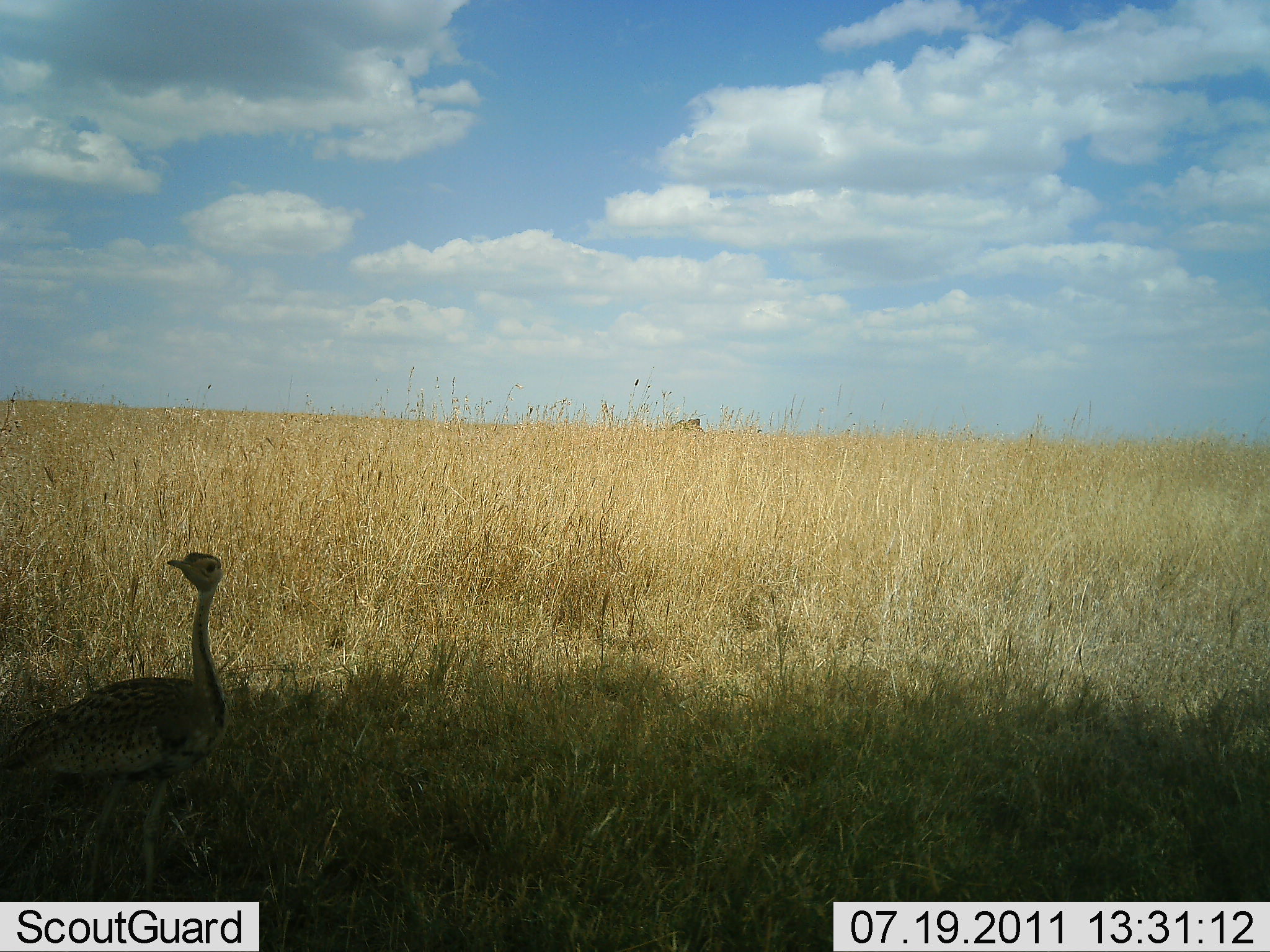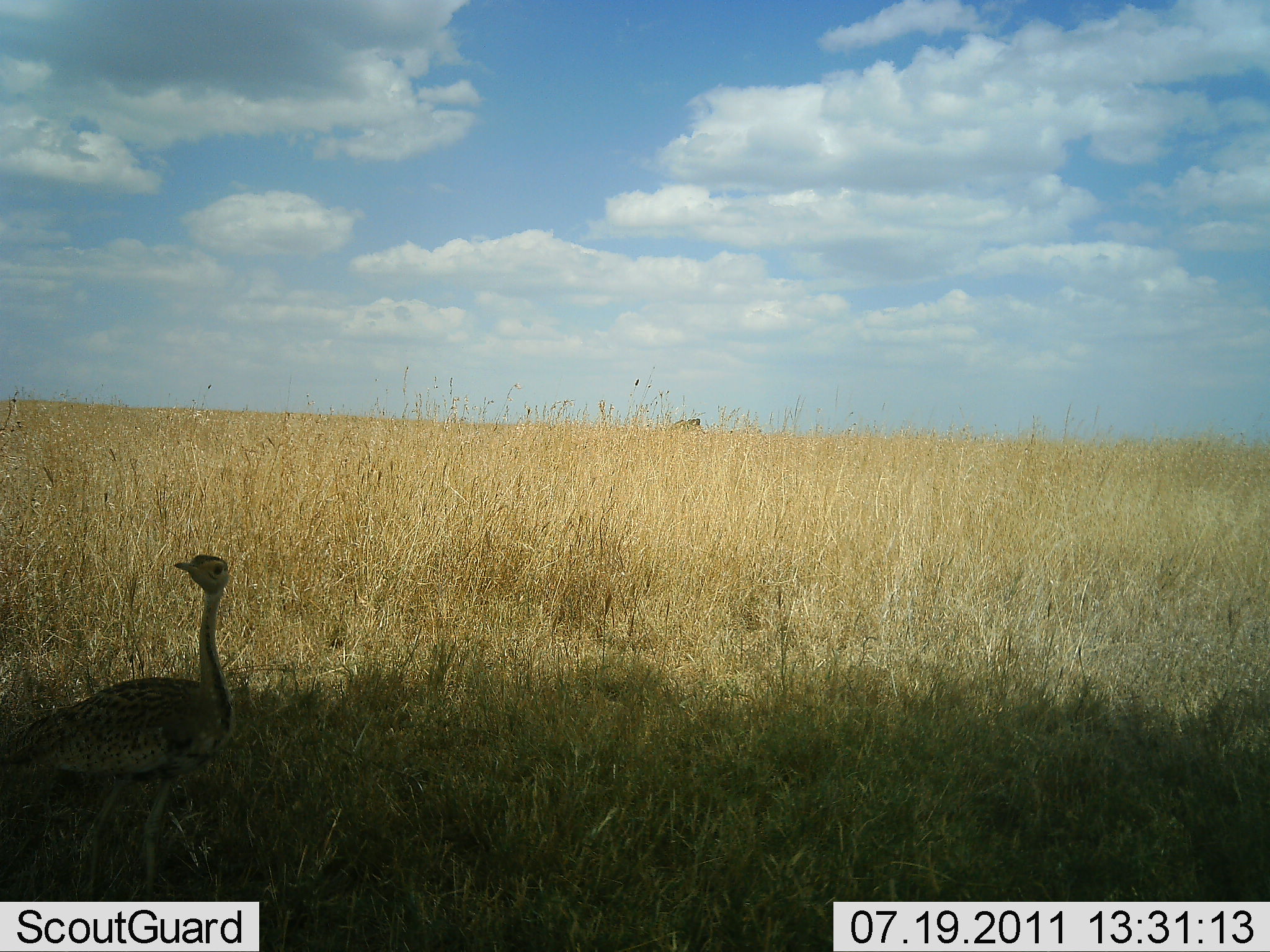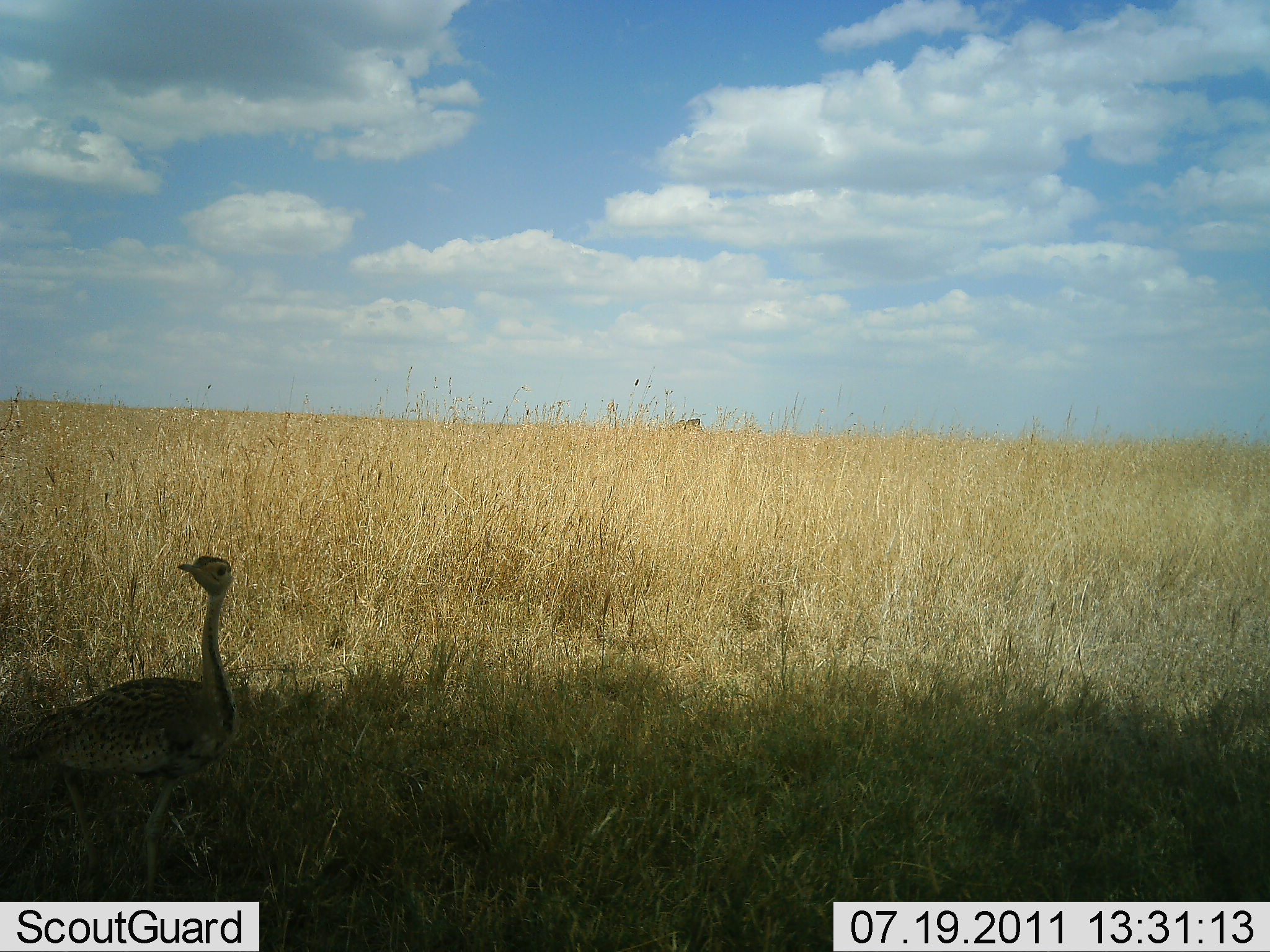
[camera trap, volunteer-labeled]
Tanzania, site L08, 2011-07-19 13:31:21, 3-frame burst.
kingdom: Animalia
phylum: Chordata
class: Aves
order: Struthioniformes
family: Struthionidae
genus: Struthio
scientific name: Struthio camelus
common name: ostrich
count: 1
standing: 100%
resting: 0%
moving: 0%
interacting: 0%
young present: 67%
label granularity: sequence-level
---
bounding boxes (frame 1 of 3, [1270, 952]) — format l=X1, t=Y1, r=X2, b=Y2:
animal: l=0, t=552, r=224, b=901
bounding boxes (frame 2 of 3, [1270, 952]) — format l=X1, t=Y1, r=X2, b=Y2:
animal: l=3, t=554, r=234, b=900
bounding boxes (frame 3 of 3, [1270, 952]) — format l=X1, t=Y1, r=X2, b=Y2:
animal: l=0, t=554, r=234, b=895